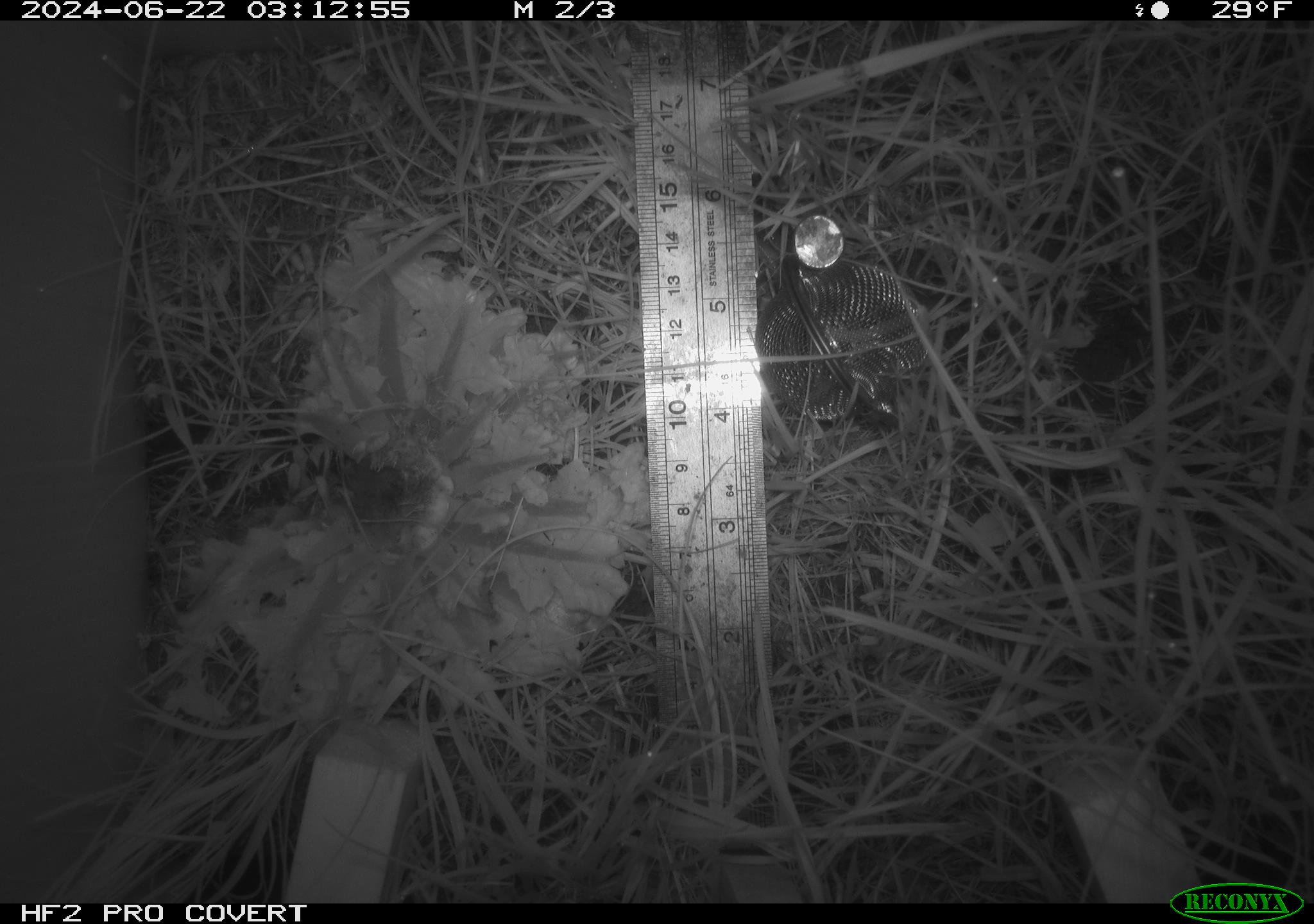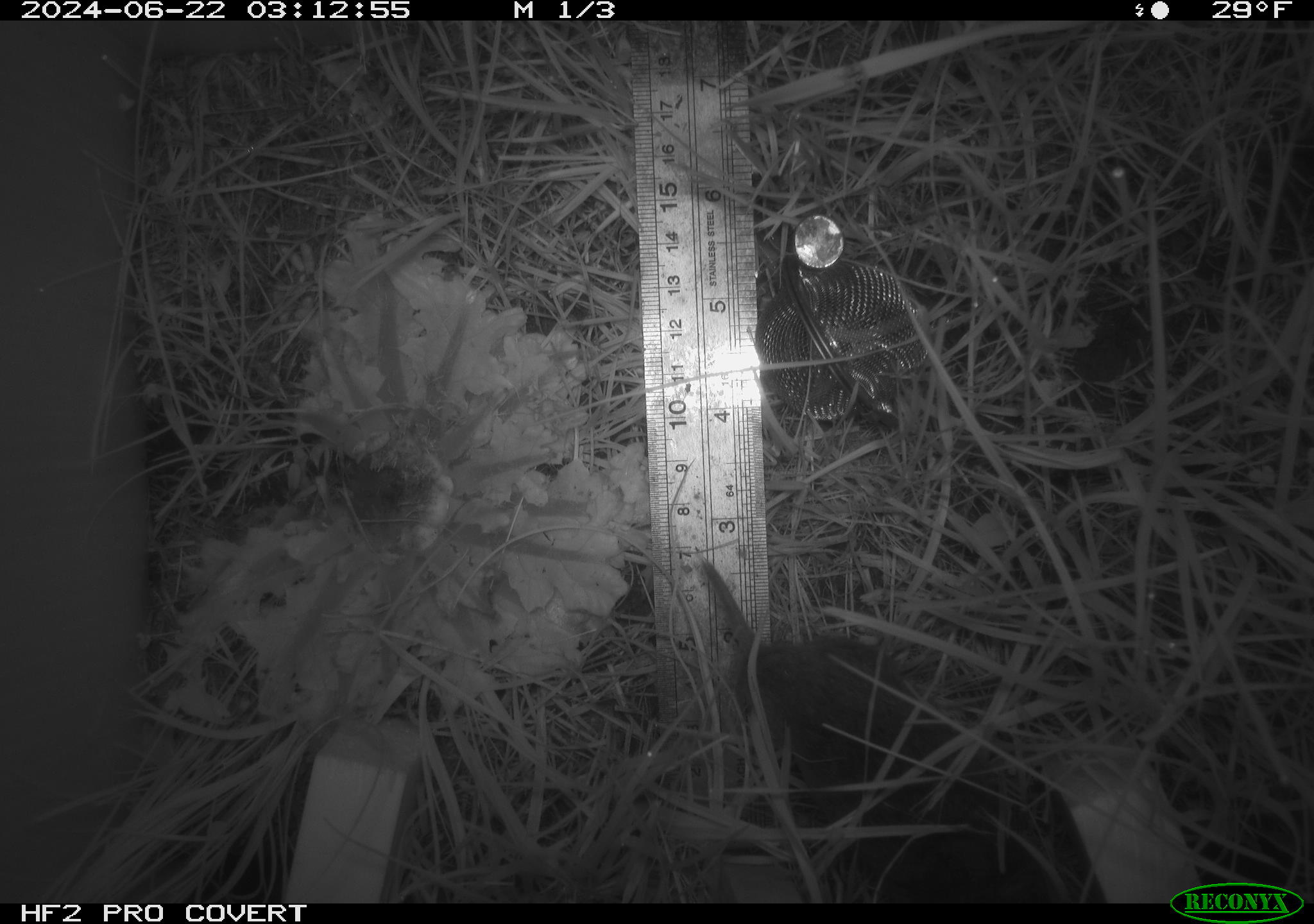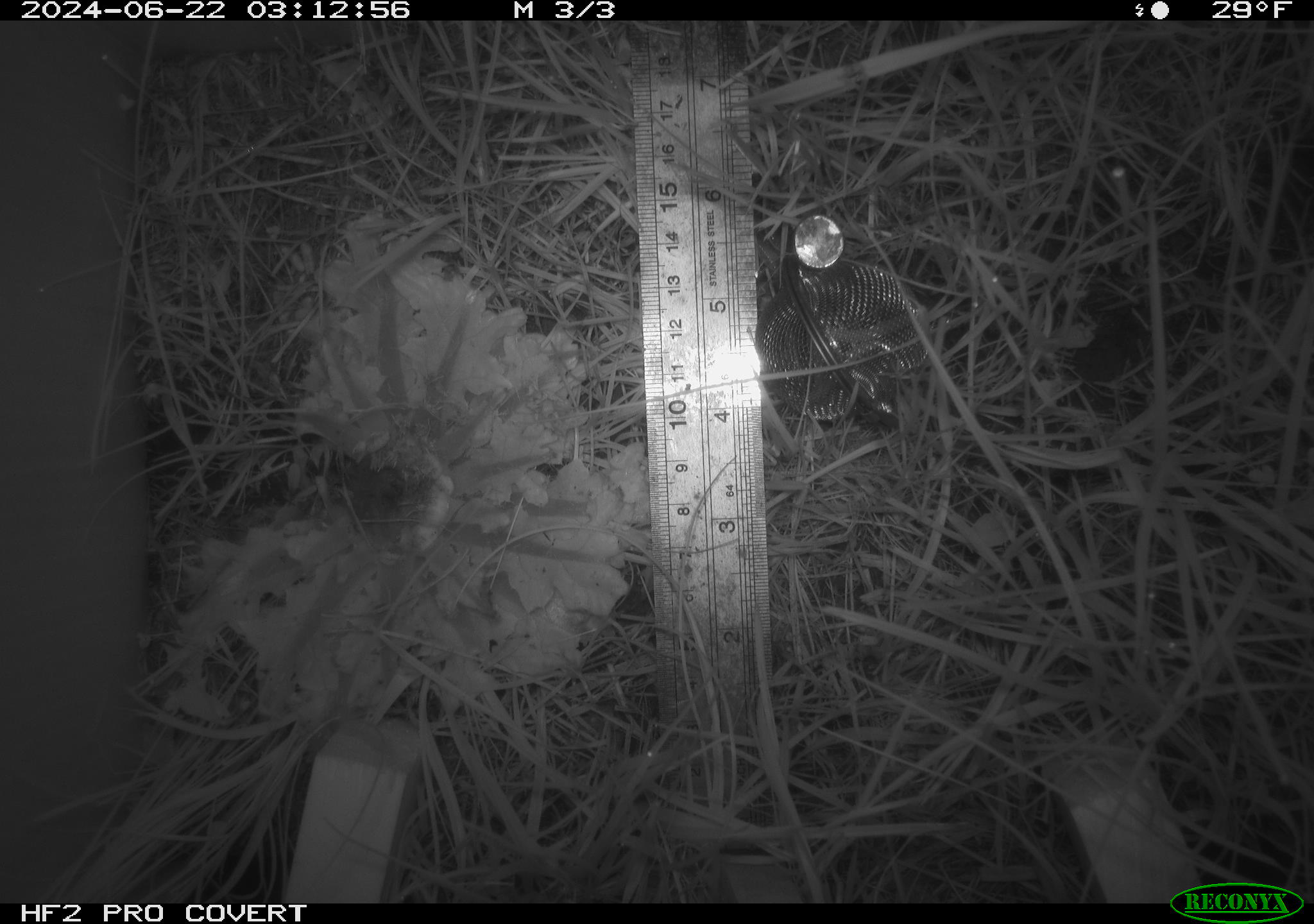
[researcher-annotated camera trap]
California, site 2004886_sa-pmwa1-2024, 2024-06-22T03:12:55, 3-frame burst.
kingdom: Animalia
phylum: Chordata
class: Mammalia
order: Rodentia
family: Cricetidae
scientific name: Arvicolinae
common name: voles, lemmings, and muskrats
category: arvicolinae subfamily